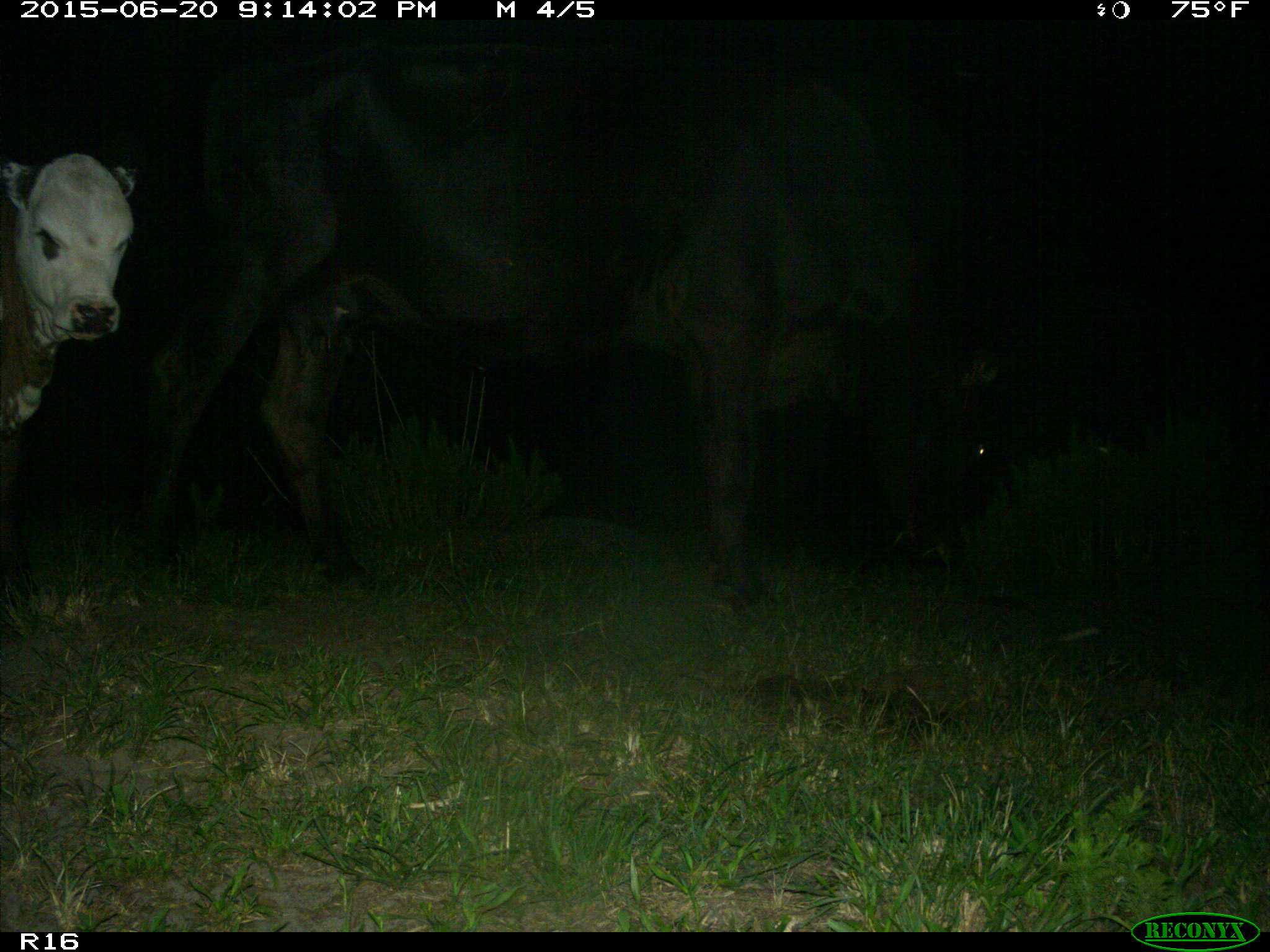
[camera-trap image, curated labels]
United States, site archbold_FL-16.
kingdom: Animalia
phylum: Chordata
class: Mammalia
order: Artiodactyla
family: Bovidae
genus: Bos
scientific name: Bos taurus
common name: domestic cow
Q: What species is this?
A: Bos taurus (domestic cow).